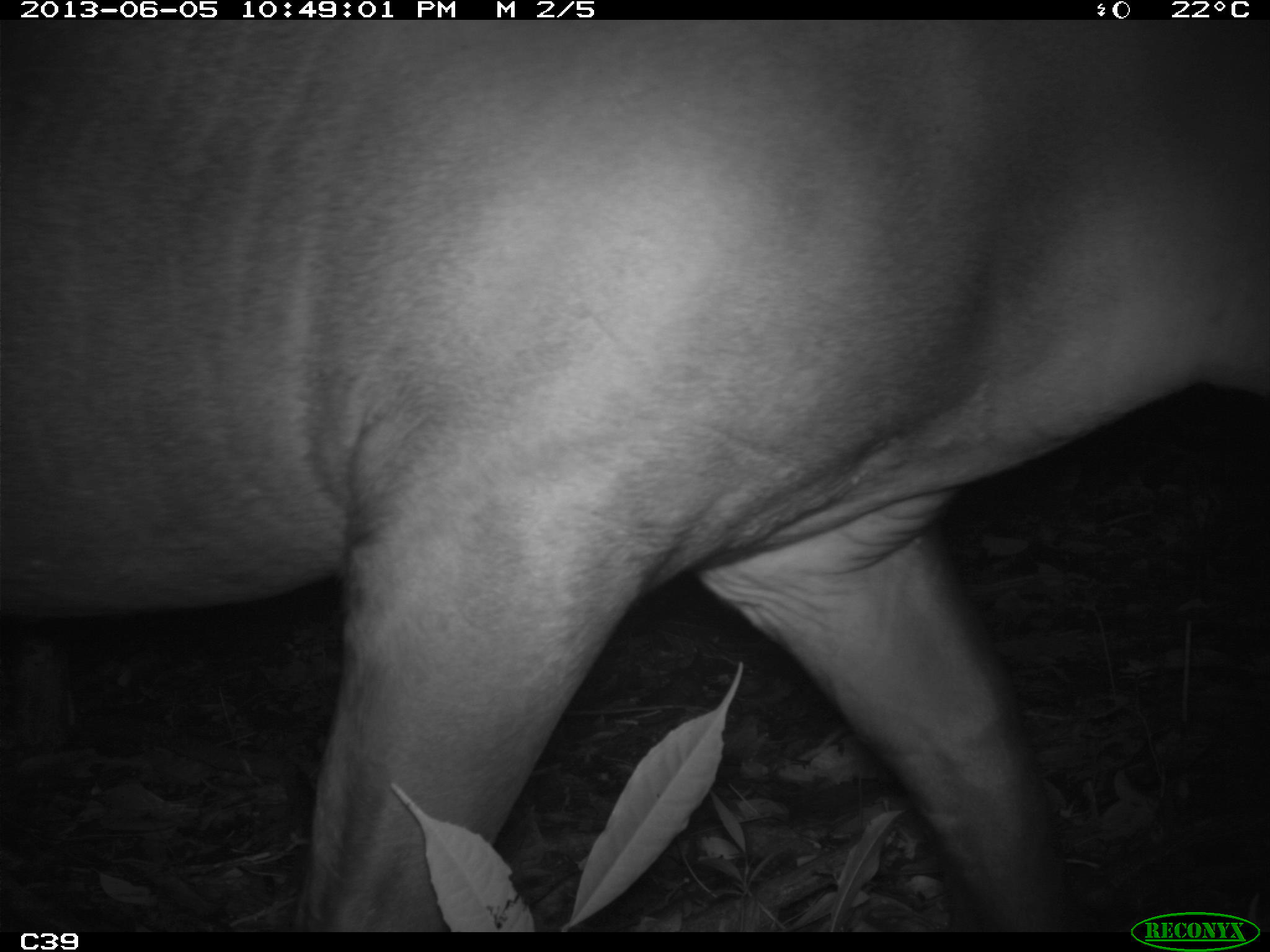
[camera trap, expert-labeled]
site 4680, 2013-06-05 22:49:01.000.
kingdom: Animalia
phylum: Chordata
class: Mammalia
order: Perissodactyla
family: Tapiridae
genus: Tapirus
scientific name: Tapirus terrestris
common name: south american tapir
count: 1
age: adult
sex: male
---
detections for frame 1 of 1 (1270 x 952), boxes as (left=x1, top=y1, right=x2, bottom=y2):
tapirus terrestris: (left=0, top=16, right=1270, bottom=930)